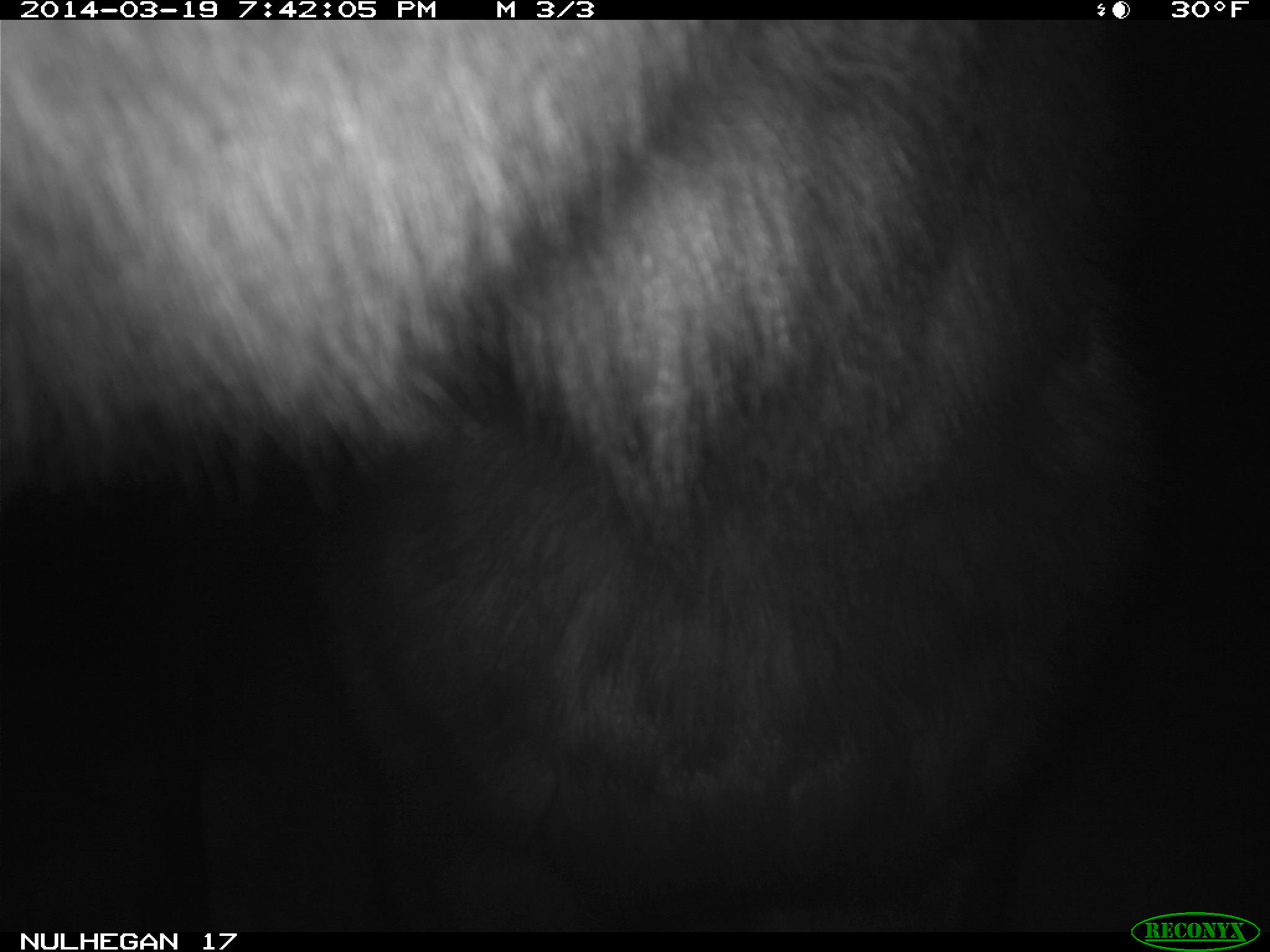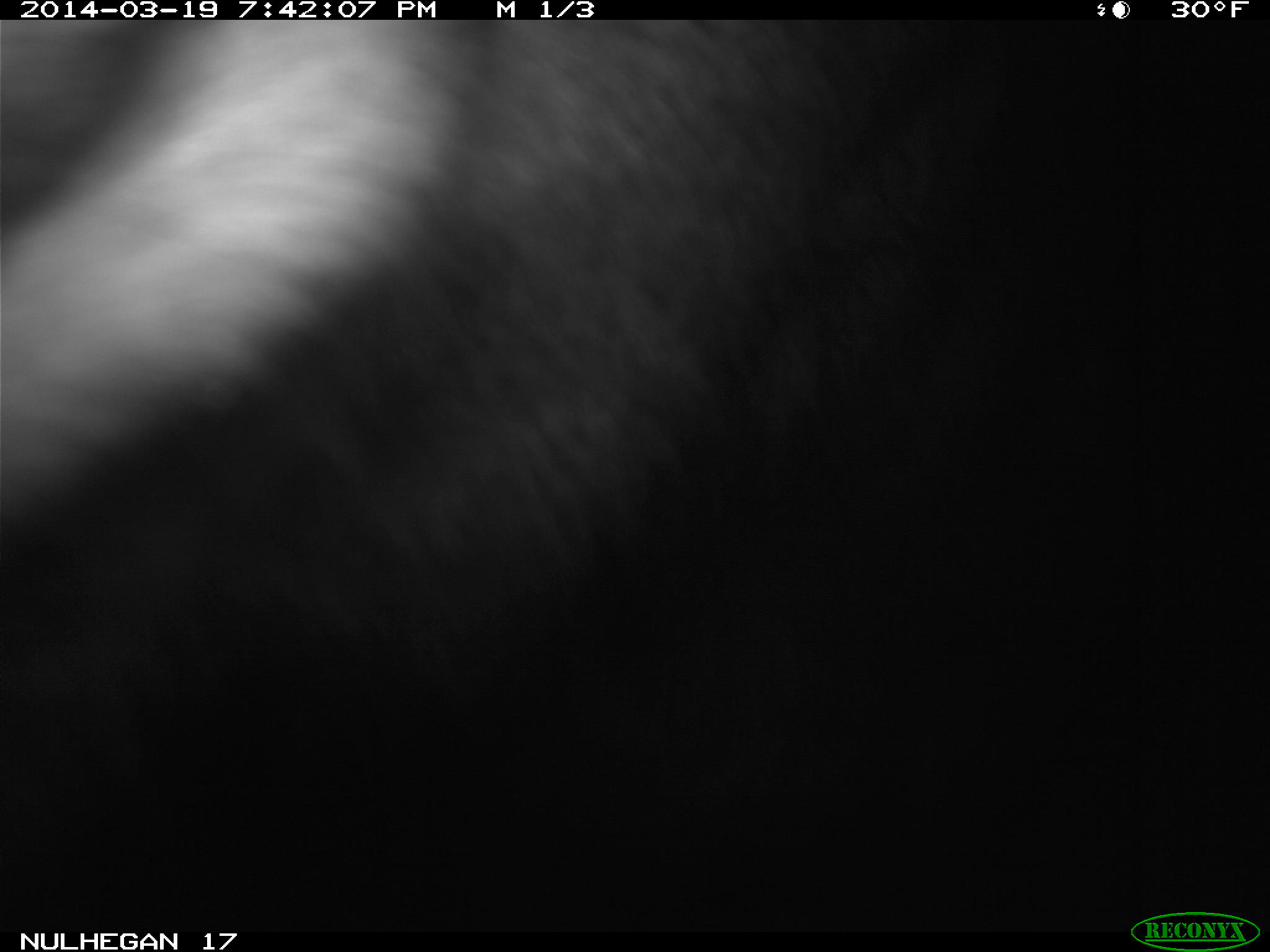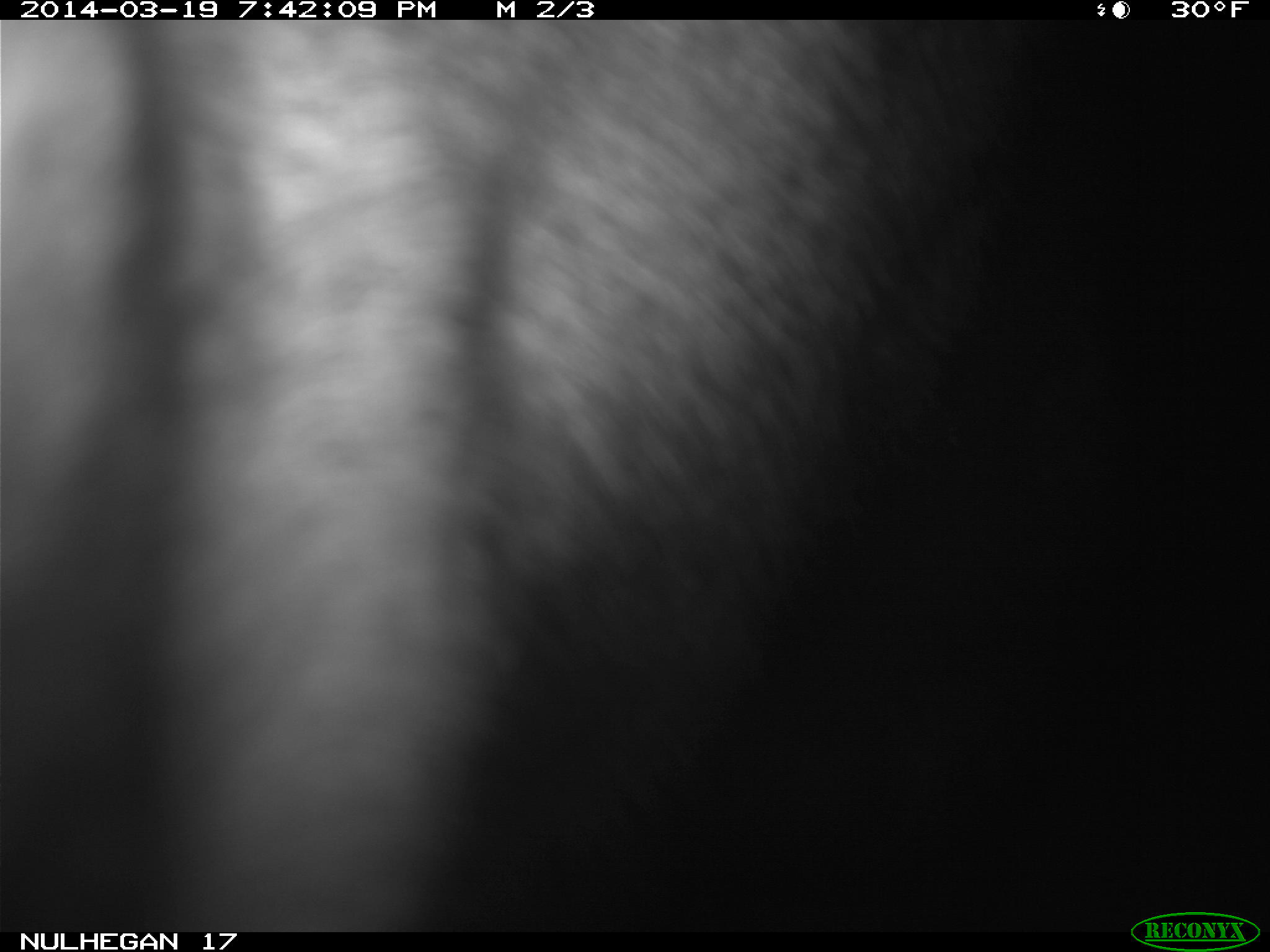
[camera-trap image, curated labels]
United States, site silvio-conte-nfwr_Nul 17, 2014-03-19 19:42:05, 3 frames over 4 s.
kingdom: Animalia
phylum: Chordata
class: Mammalia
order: Artiodactyla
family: Cervidae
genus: Alces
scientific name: Alces alces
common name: moose